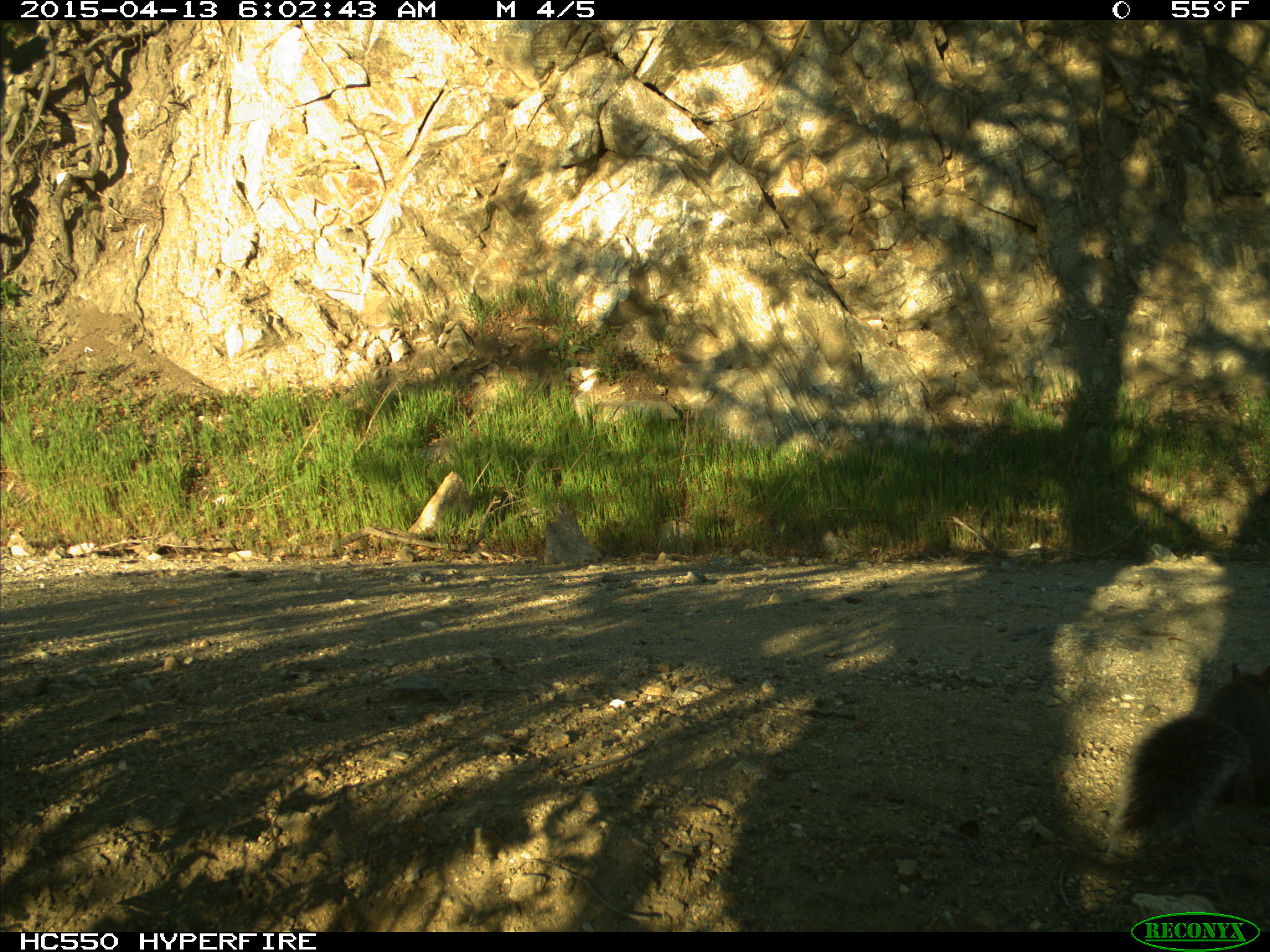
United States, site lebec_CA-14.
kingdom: Animalia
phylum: Chordata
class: Mammalia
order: Rodentia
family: Sciuridae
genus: Sciurus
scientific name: Sciurus carolinensis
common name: eastern gray squirrel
Sciurus carolinensis (eastern gray squirrel).